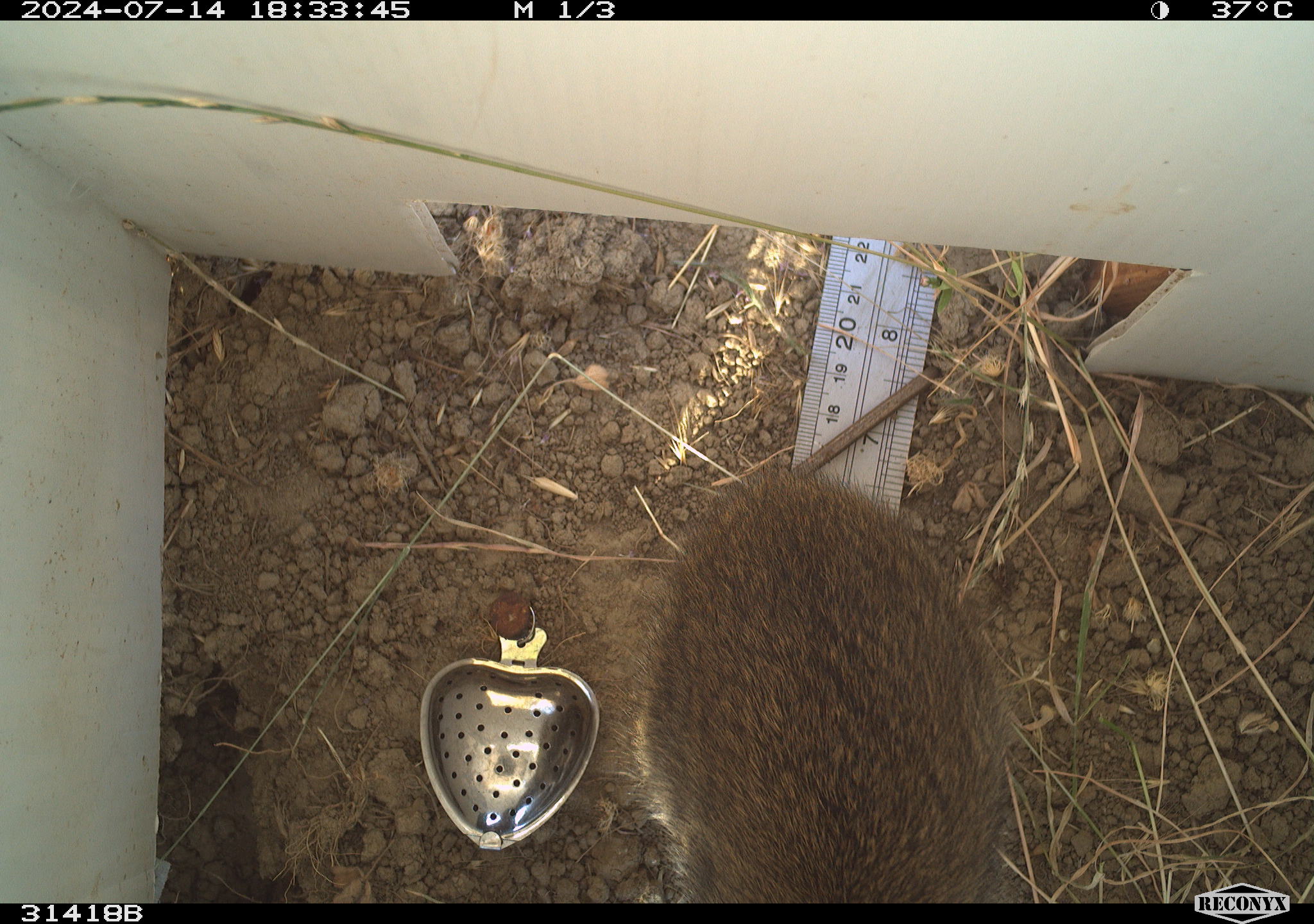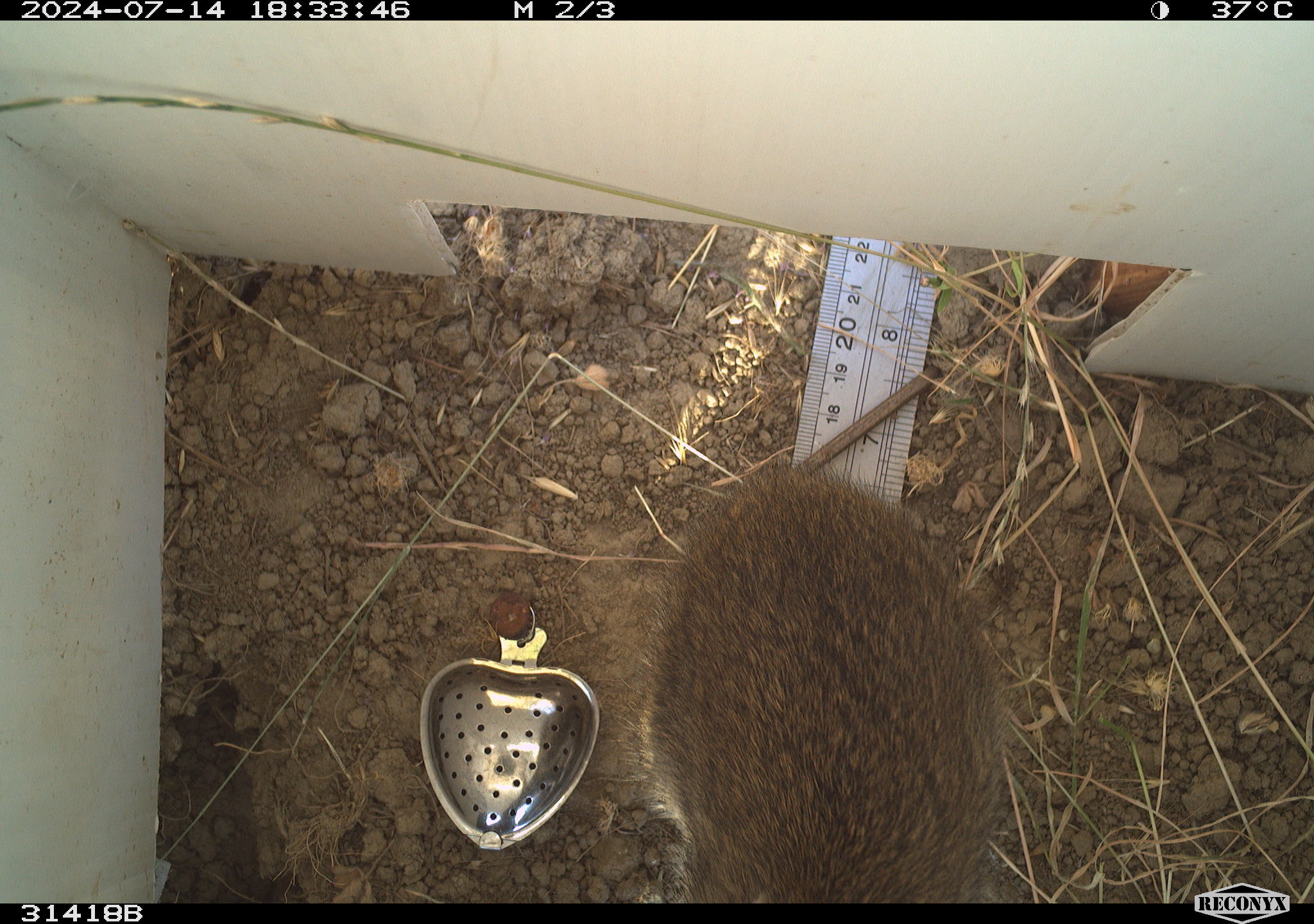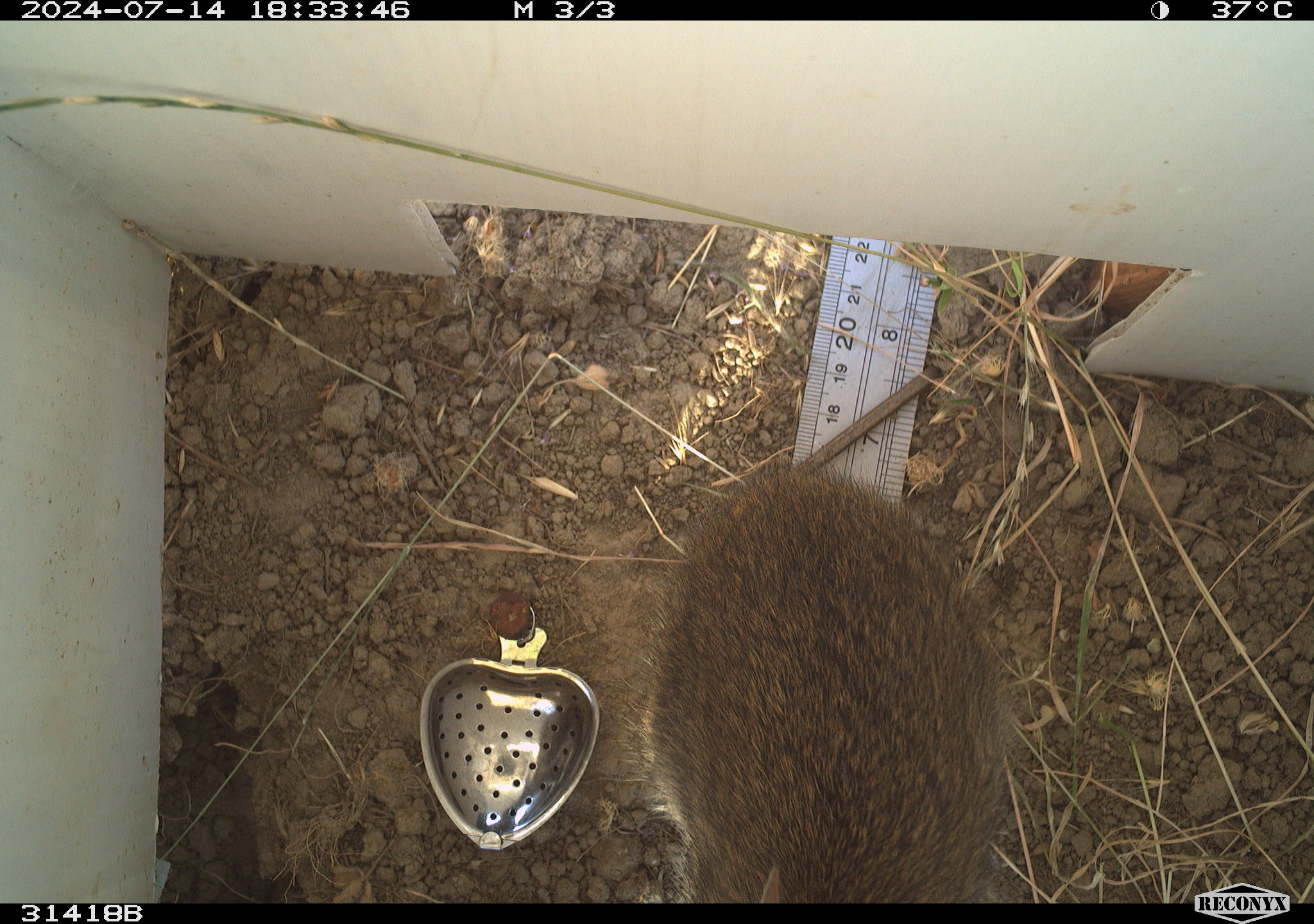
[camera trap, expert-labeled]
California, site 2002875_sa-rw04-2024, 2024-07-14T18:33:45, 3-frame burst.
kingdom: Animalia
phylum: Chordata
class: Mammalia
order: Lagomorpha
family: Leporidae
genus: Sylvilagus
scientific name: Sylvilagus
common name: cottontail rabbits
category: sylvilagus species